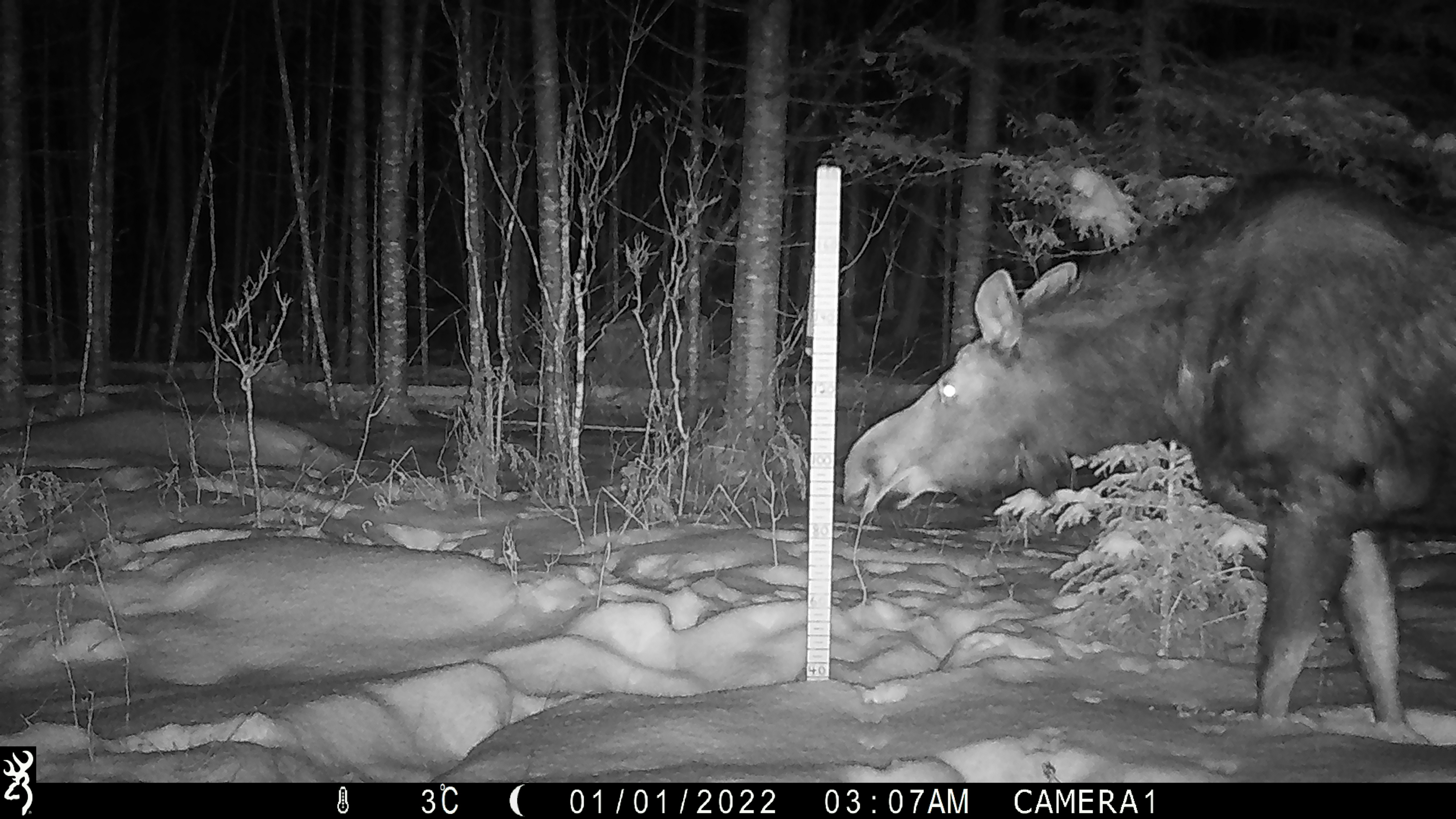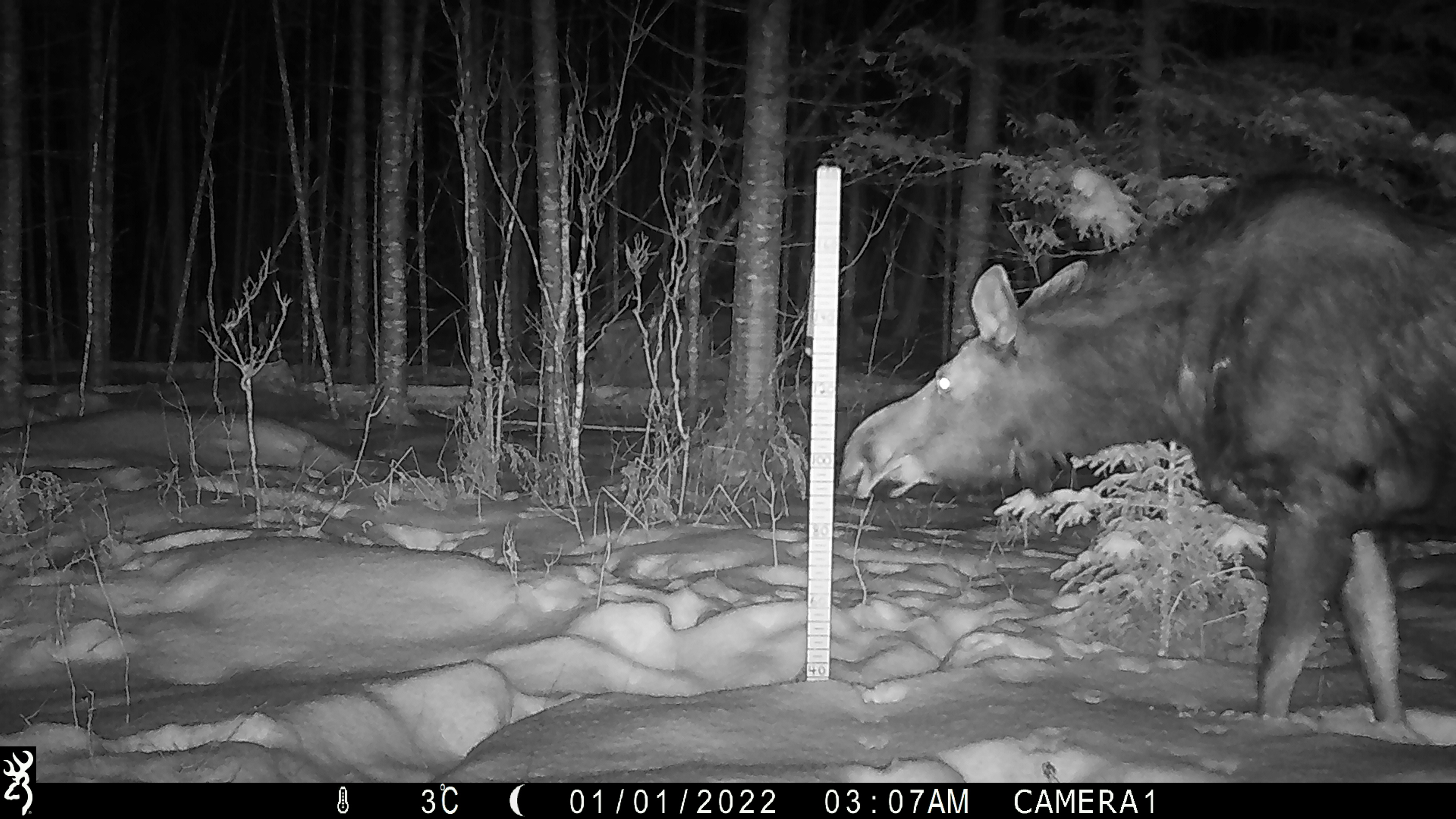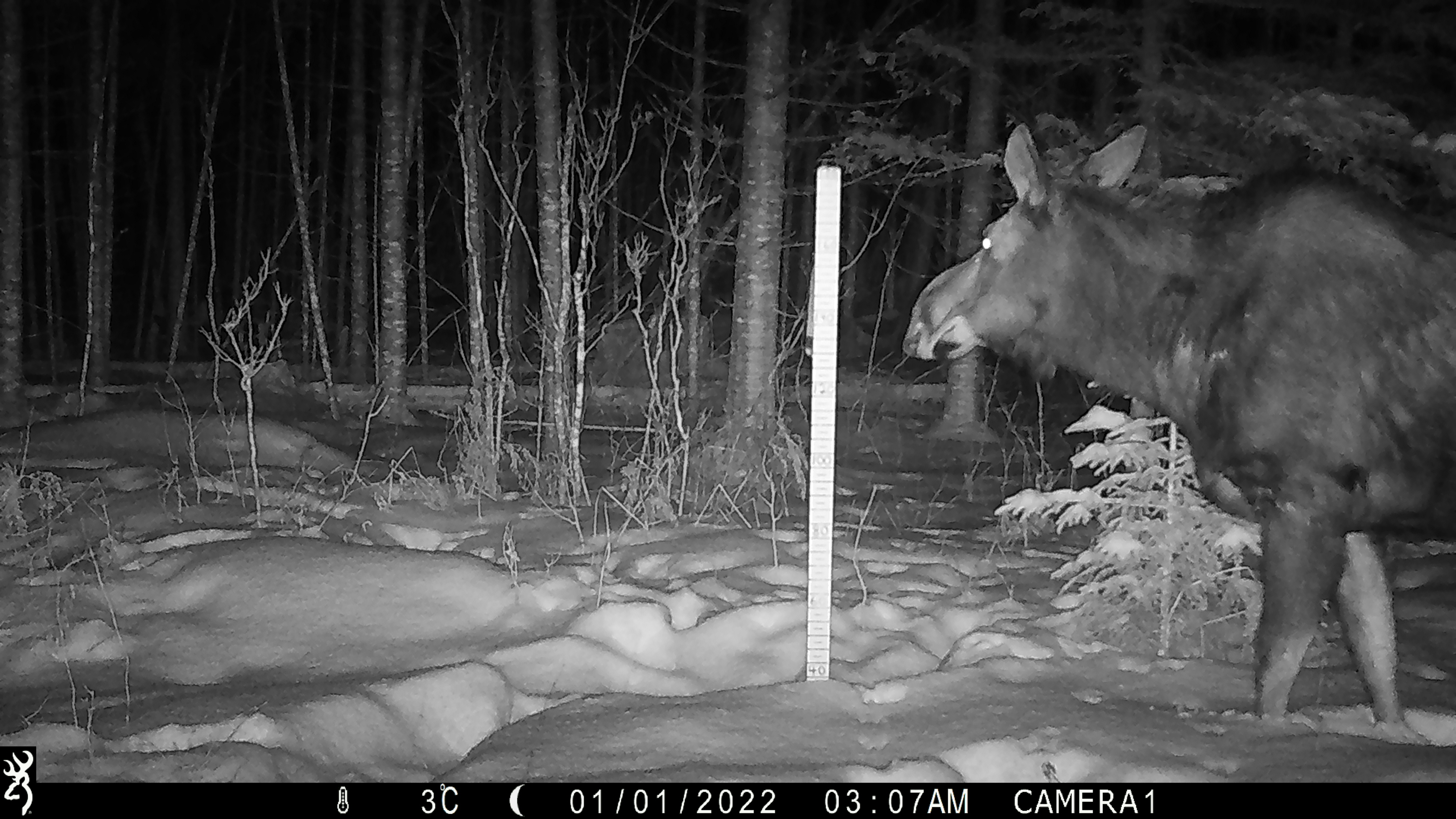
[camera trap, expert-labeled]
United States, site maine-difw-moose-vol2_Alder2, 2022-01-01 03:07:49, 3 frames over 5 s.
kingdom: Animalia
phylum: Chordata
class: Mammalia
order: Artiodactyla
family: Cervidae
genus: Alces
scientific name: Alces alces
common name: moose